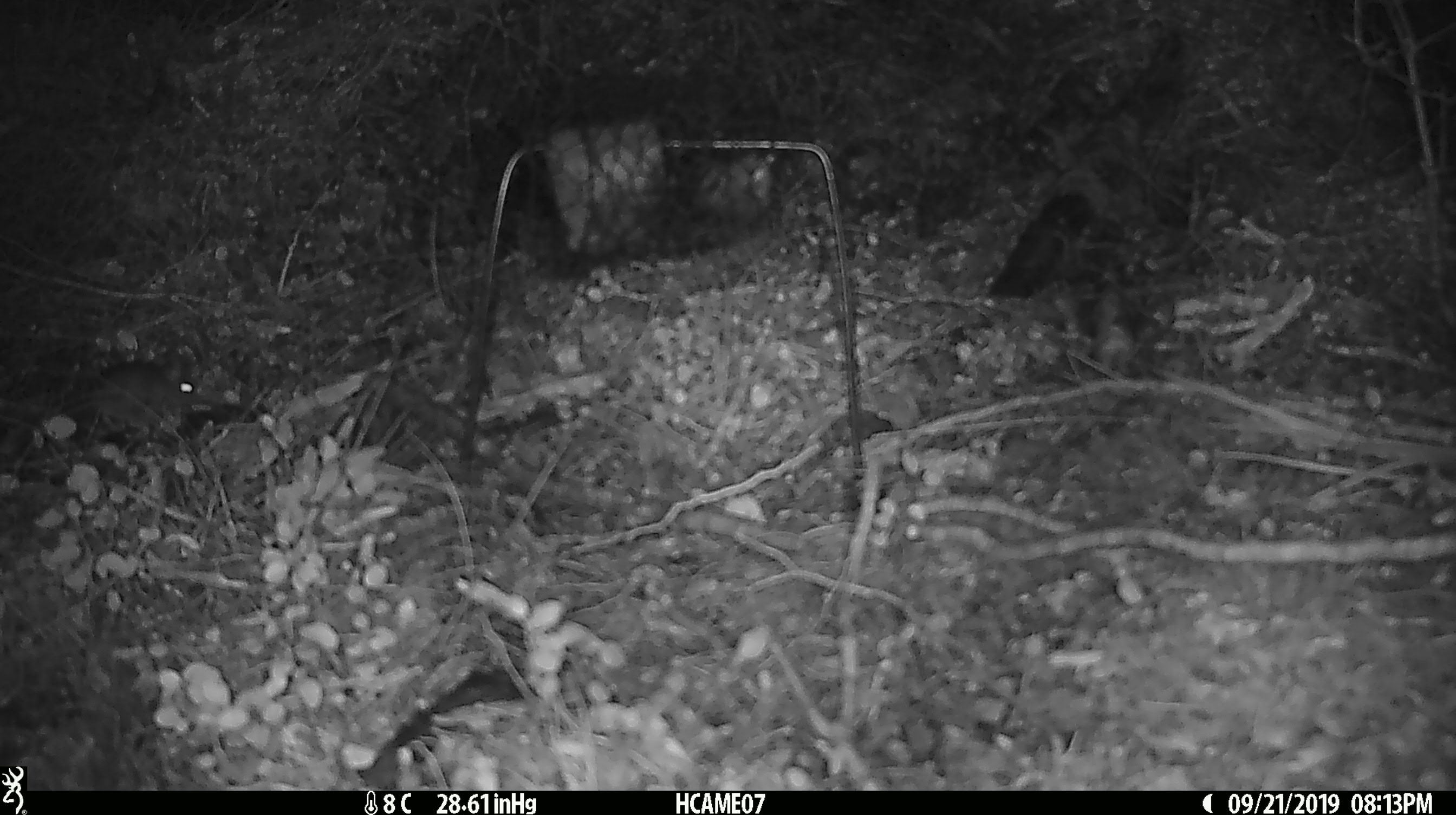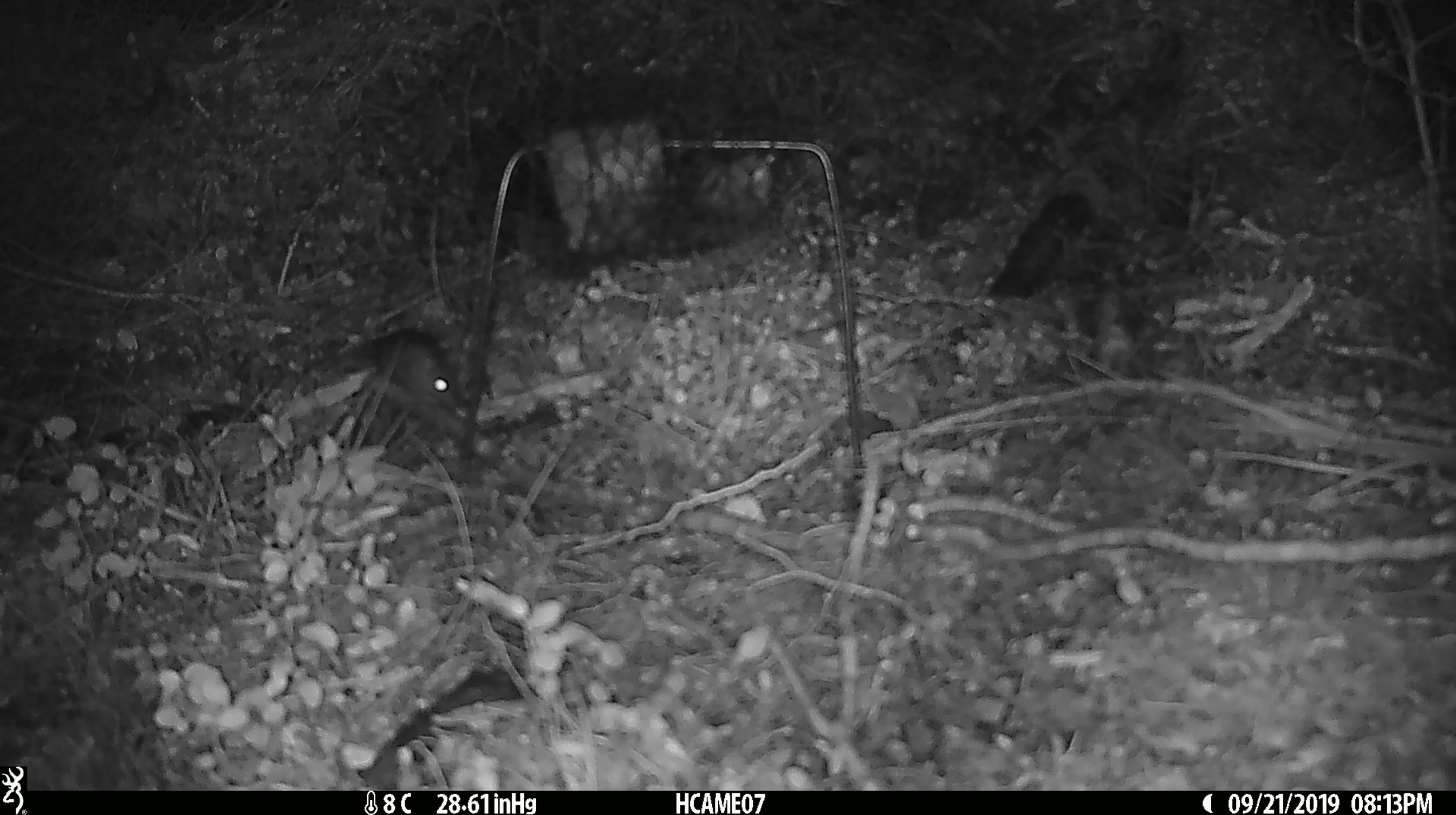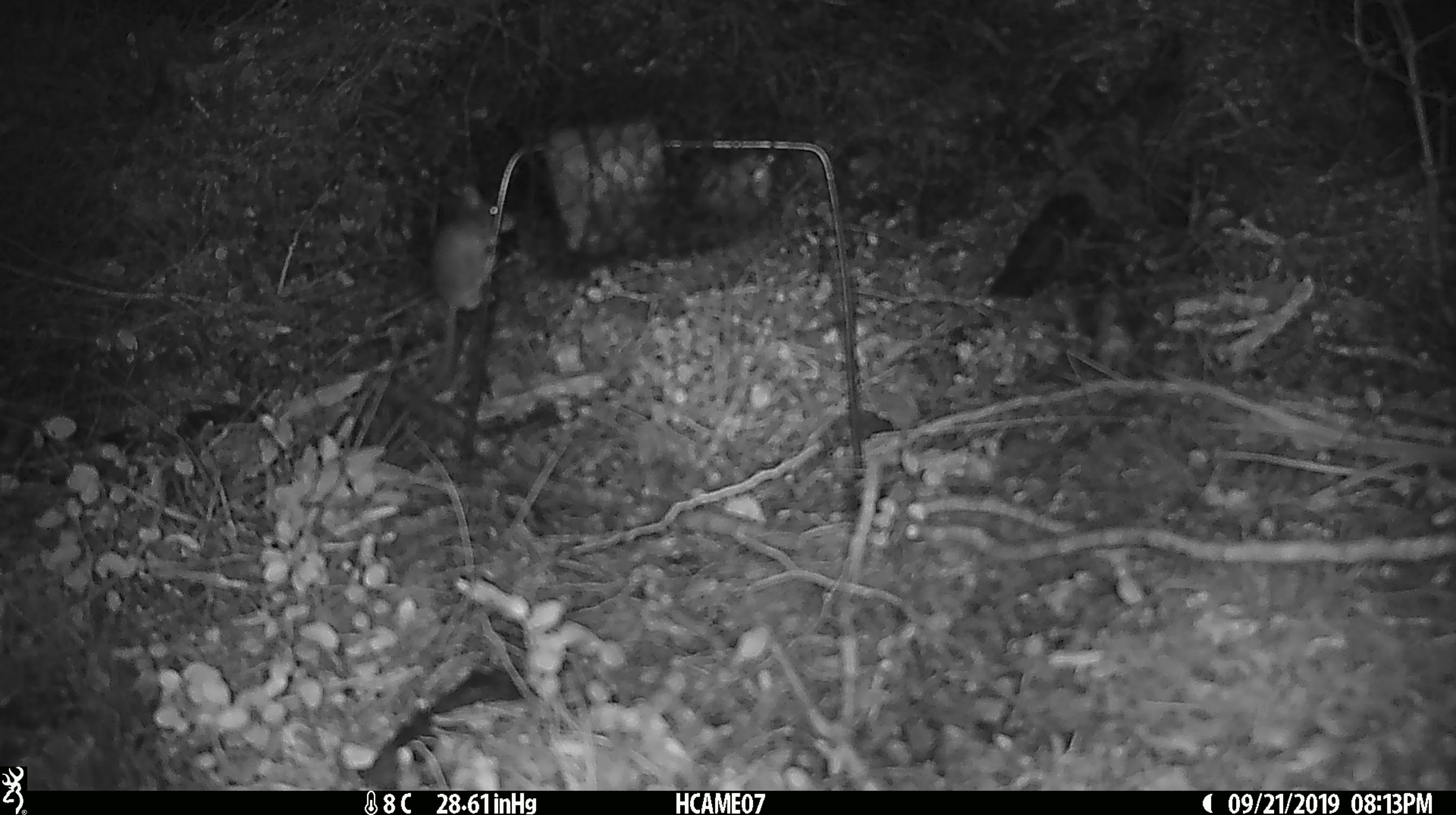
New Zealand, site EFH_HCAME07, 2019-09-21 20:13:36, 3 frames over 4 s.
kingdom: Animalia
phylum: Chordata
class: Mammalia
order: Rodentia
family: Muridae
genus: Mus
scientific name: Mus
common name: mouse